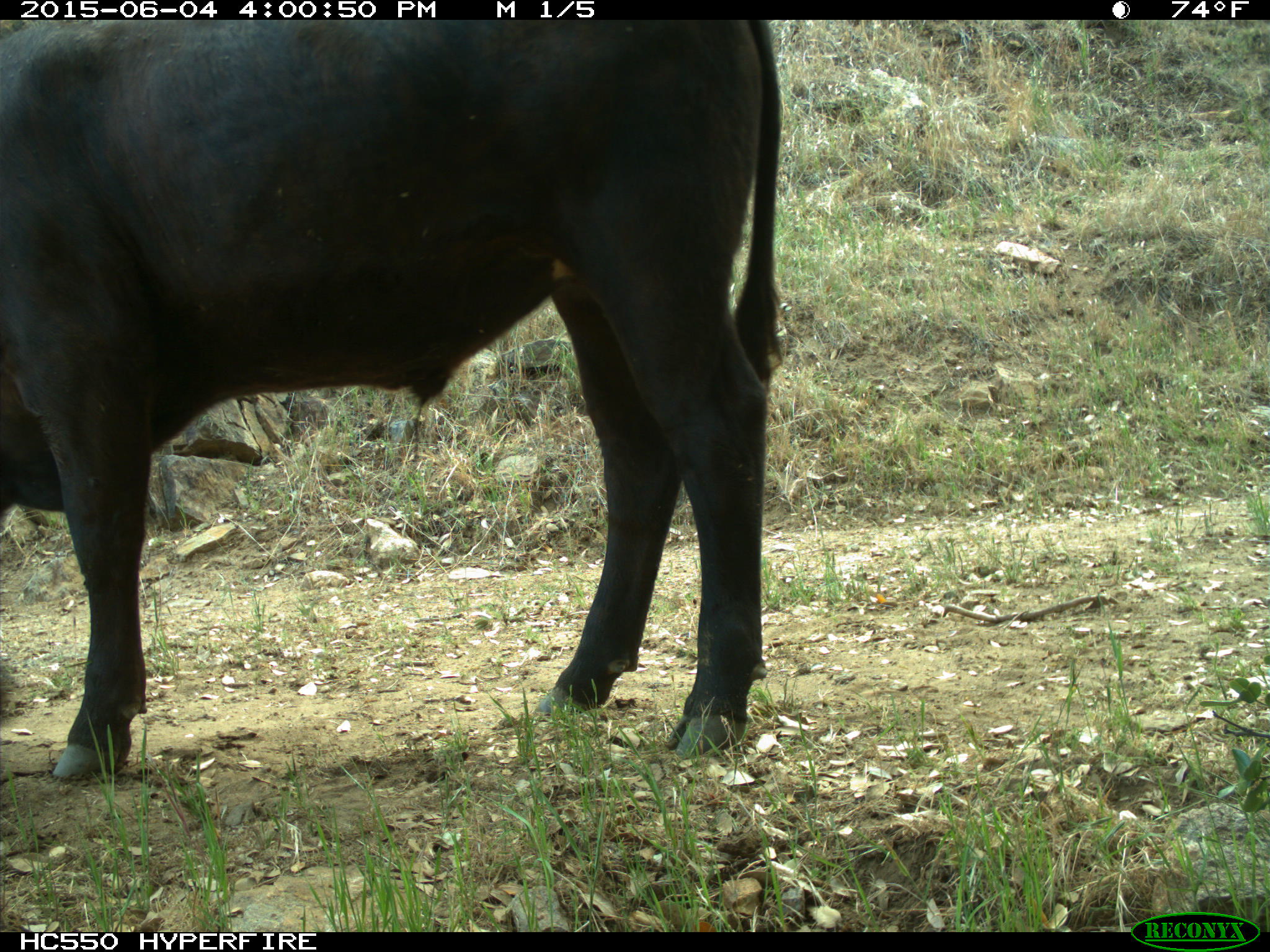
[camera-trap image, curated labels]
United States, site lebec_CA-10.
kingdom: Animalia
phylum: Chordata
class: Mammalia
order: Artiodactyla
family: Bovidae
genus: Bos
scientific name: Bos taurus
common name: domestic cow